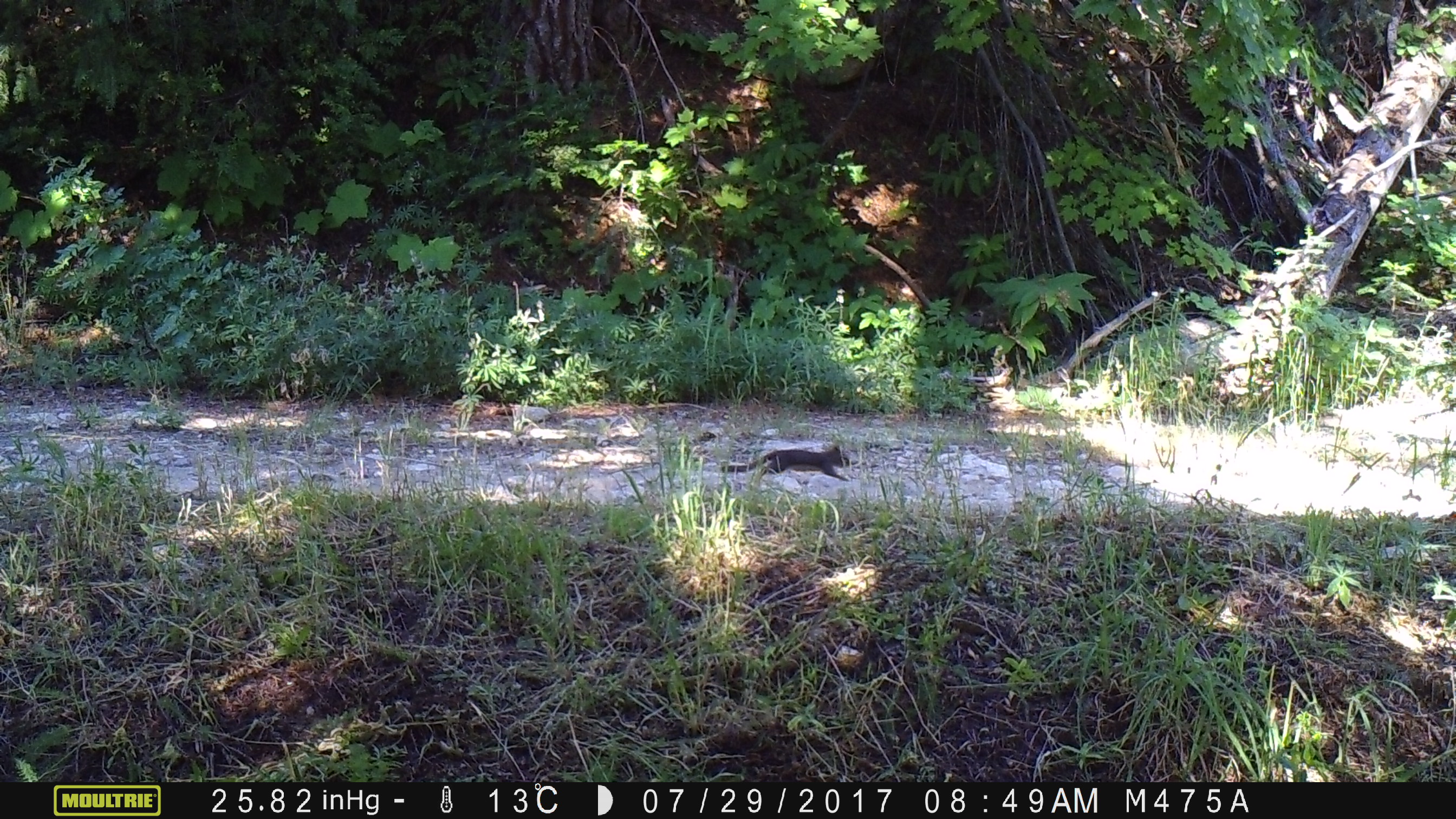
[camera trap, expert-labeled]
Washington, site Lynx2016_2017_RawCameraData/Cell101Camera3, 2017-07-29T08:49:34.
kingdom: Animalia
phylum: Chordata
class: Mammalia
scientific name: Mammalia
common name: small mammal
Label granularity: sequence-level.